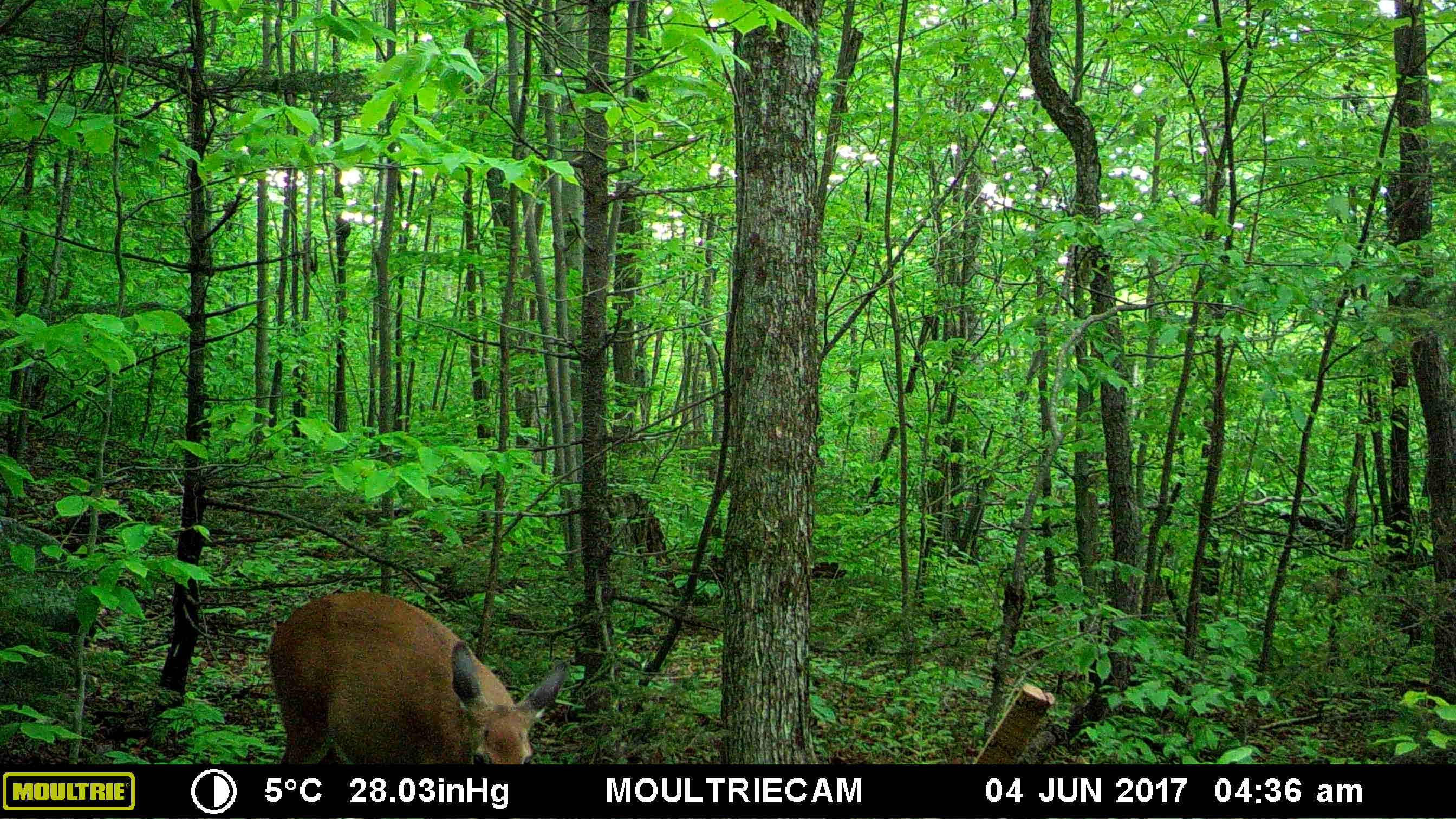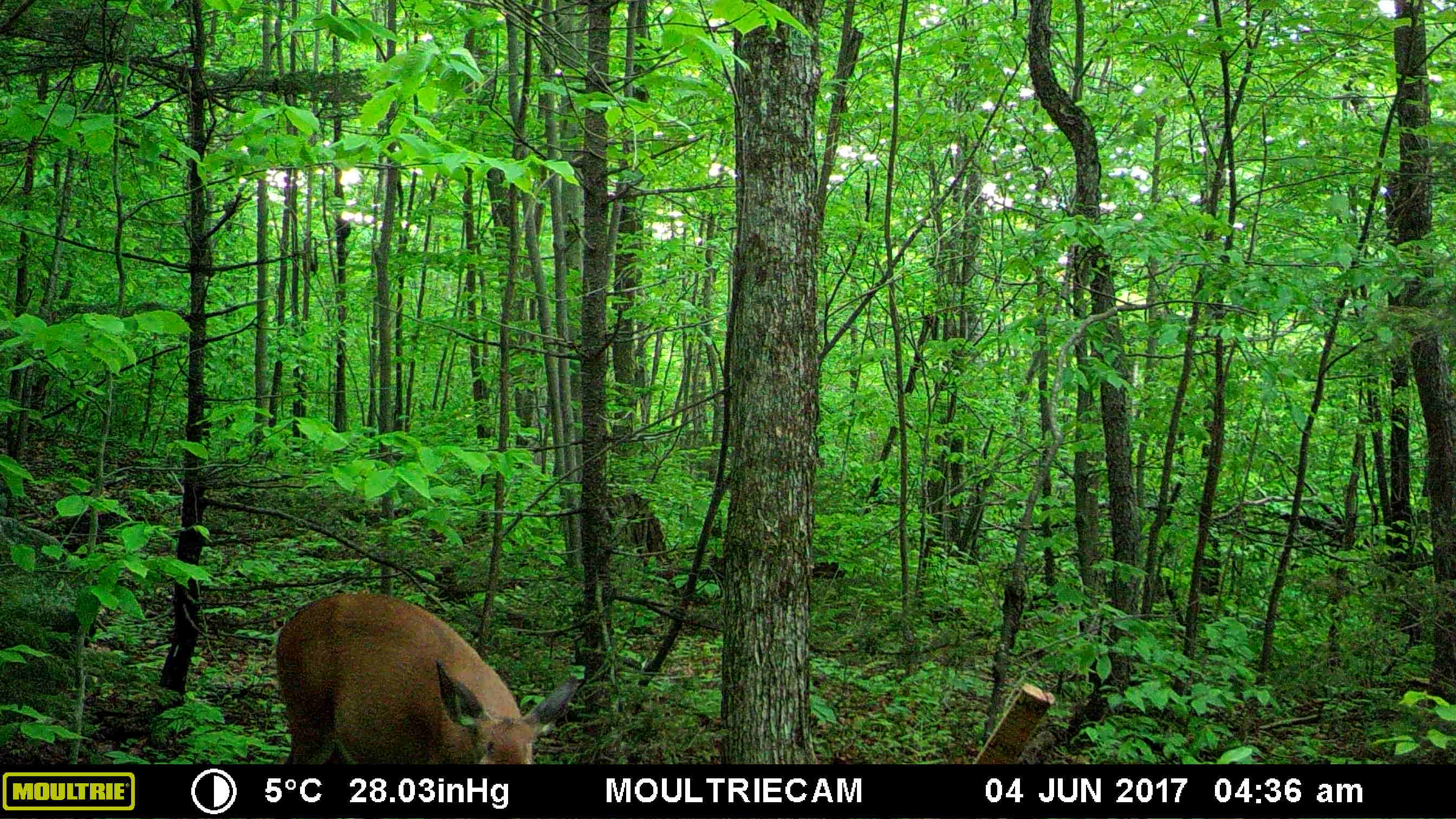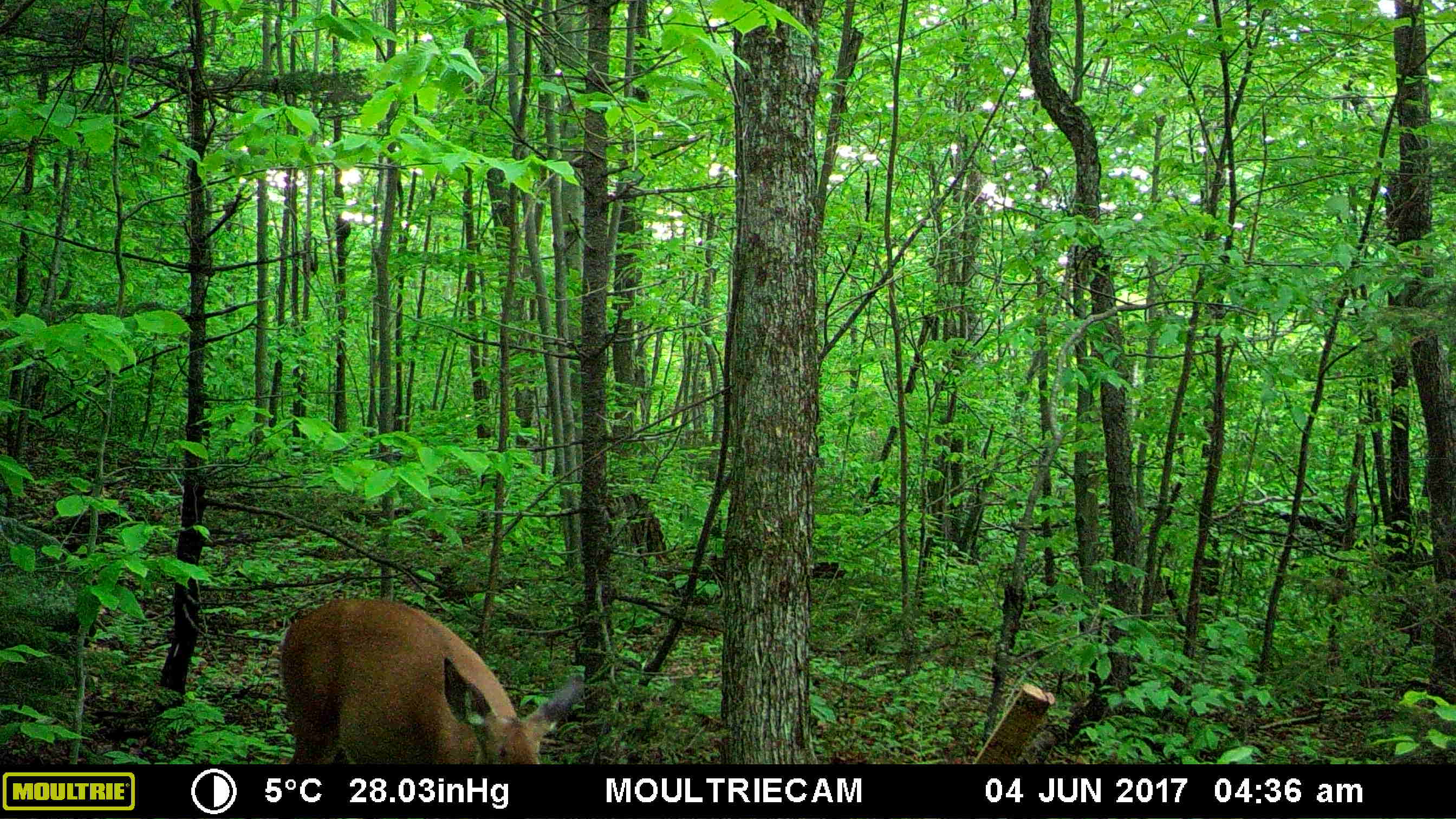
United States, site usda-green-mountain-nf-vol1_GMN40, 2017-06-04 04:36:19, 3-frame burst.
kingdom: Animalia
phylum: Chordata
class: Mammalia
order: Artiodactyla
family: Cervidae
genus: Odocoileus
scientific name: Odocoileus virginianus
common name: white-tailed deer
White-tailed deer (Odocoileus virginianus).